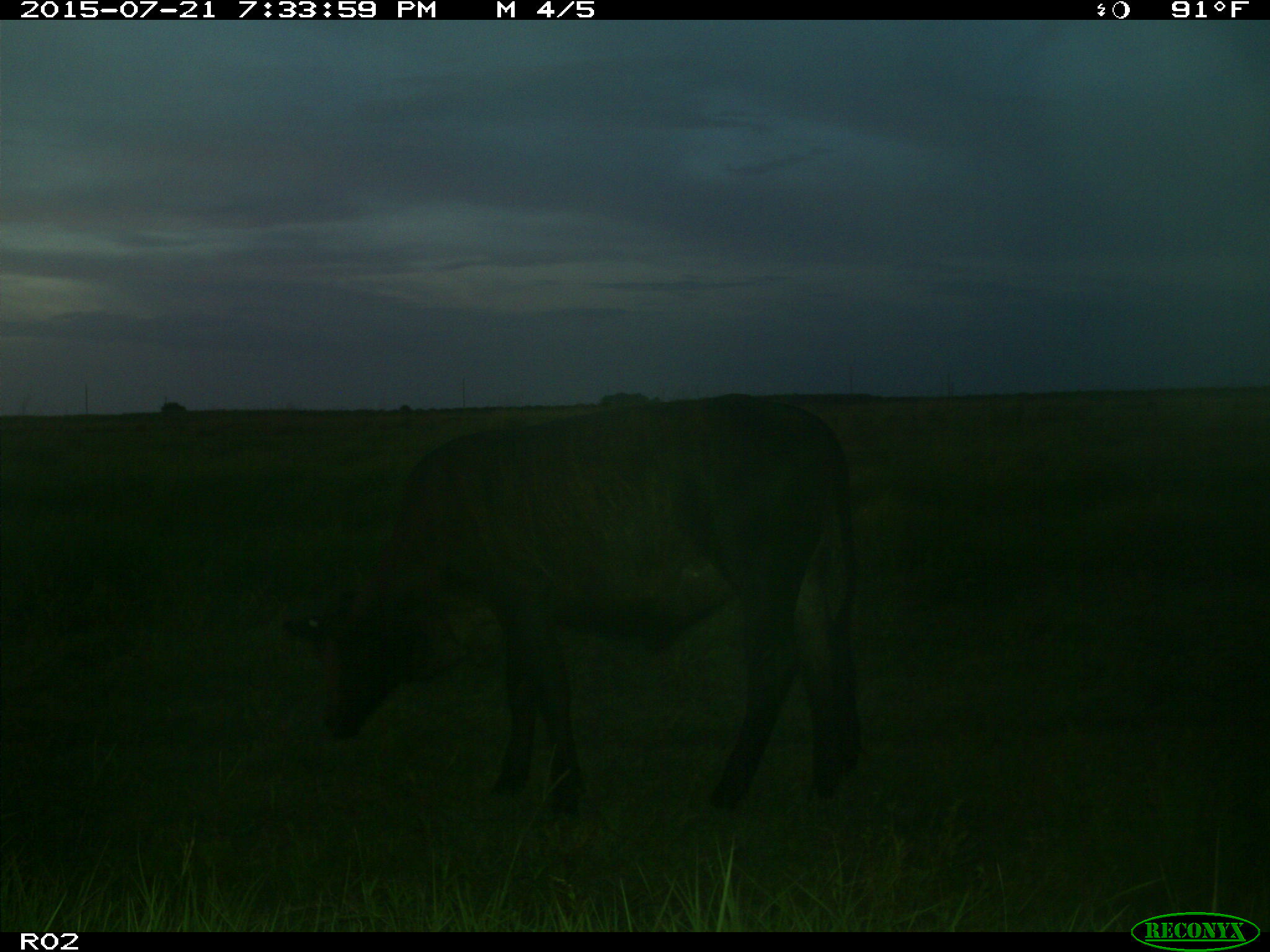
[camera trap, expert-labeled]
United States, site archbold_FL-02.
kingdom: Animalia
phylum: Chordata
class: Mammalia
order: Artiodactyla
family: Bovidae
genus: Bos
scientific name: Bos taurus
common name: domestic cow